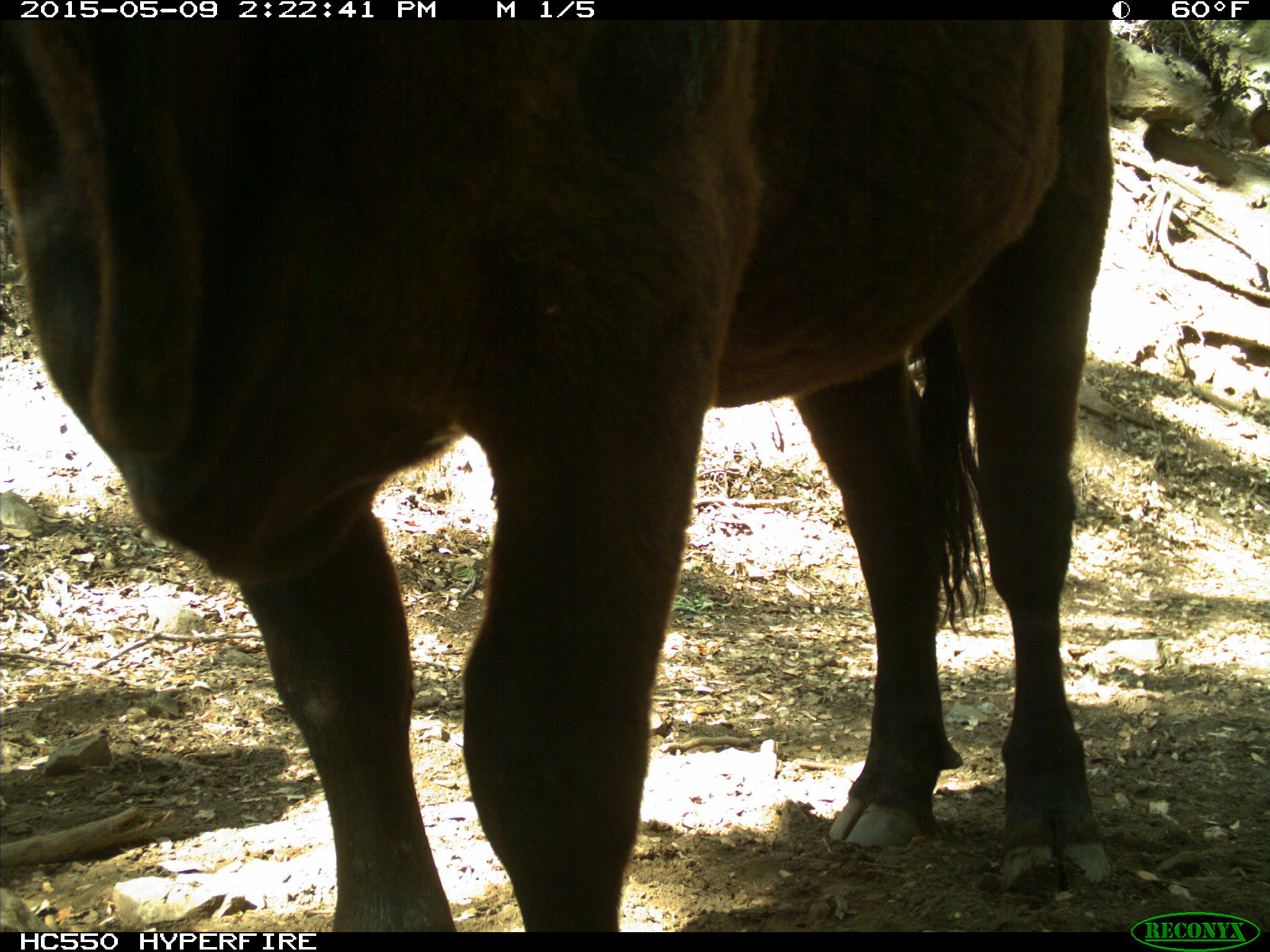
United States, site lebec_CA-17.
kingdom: Animalia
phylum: Chordata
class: Mammalia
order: Artiodactyla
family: Bovidae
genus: Bos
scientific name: Bos taurus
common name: domestic cow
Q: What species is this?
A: Bos taurus (domestic cow).